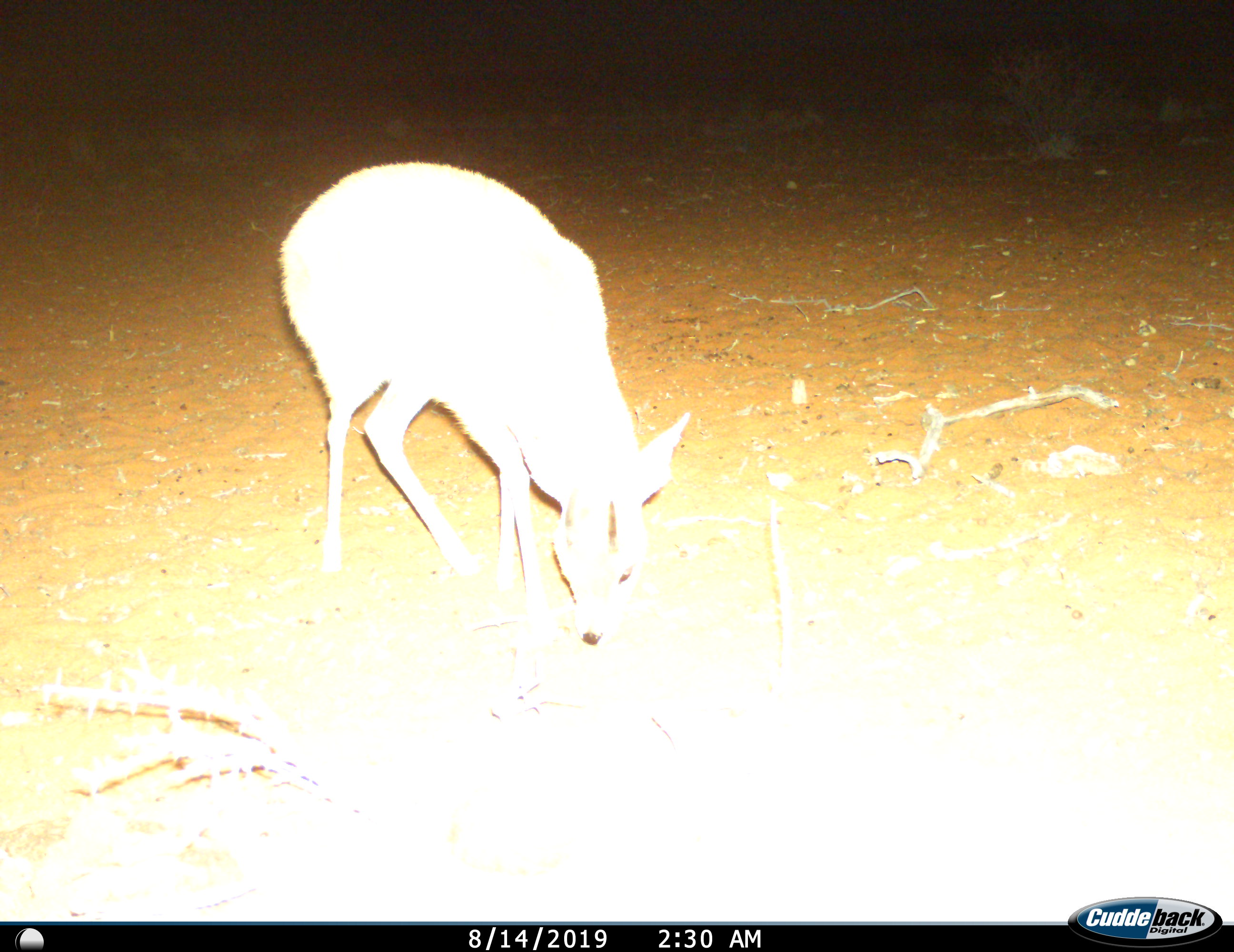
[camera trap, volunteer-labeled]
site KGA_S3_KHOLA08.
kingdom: Animalia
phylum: Chordata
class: Mammalia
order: Artiodactyla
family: Bovidae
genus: Raphicerus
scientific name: Raphicerus campestris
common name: steenbok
Steenbok (Raphicerus campestris), count 1. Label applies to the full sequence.